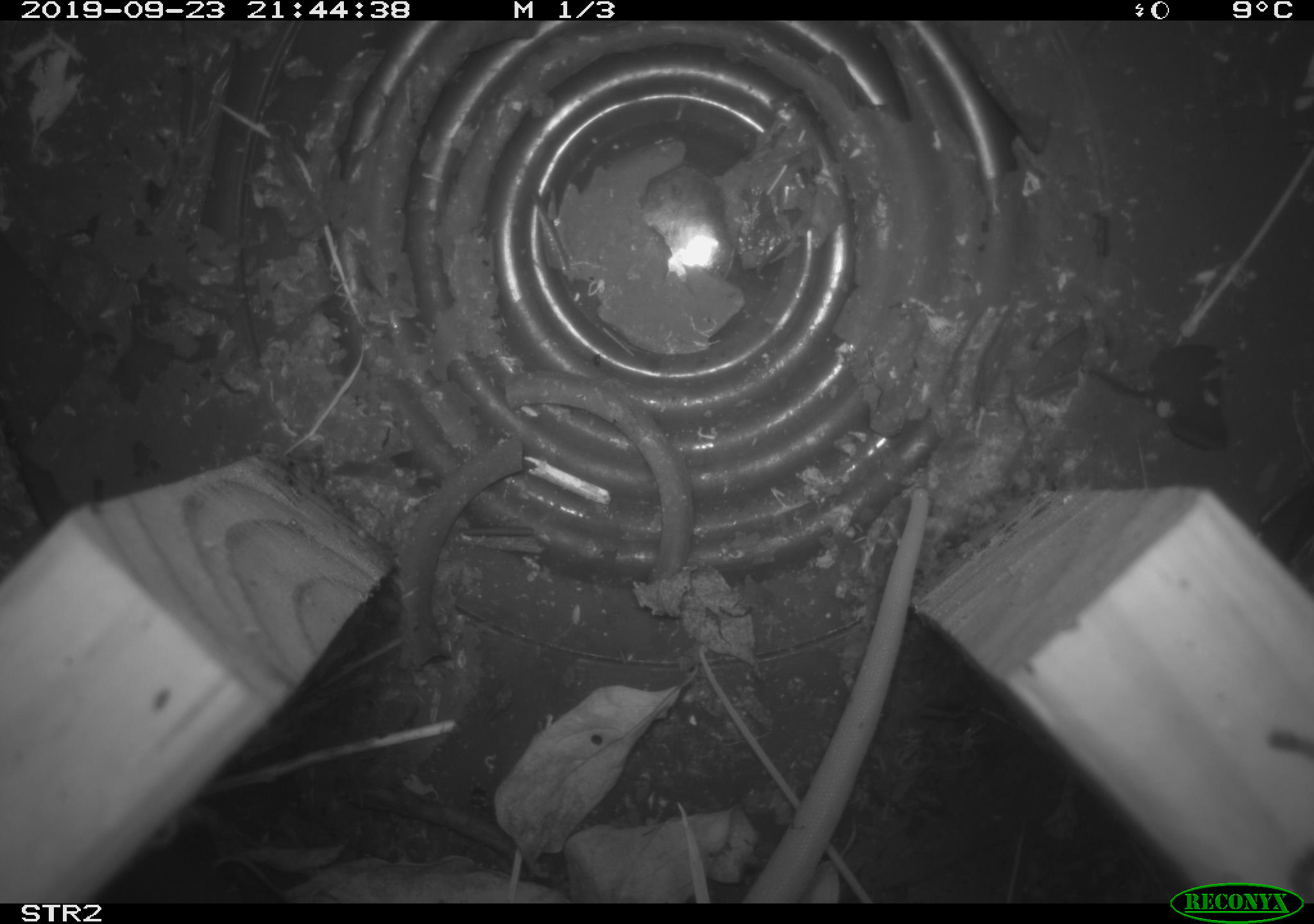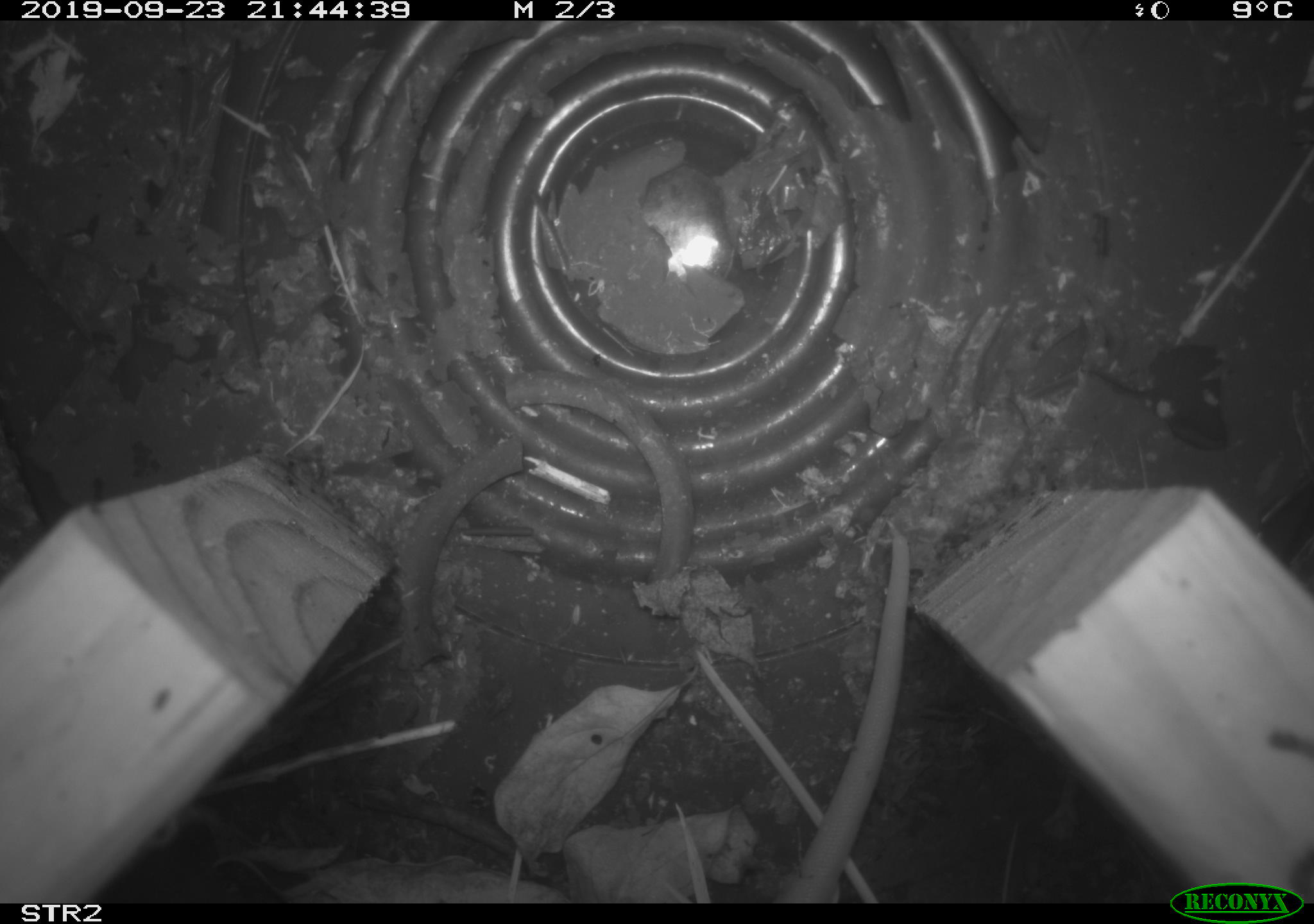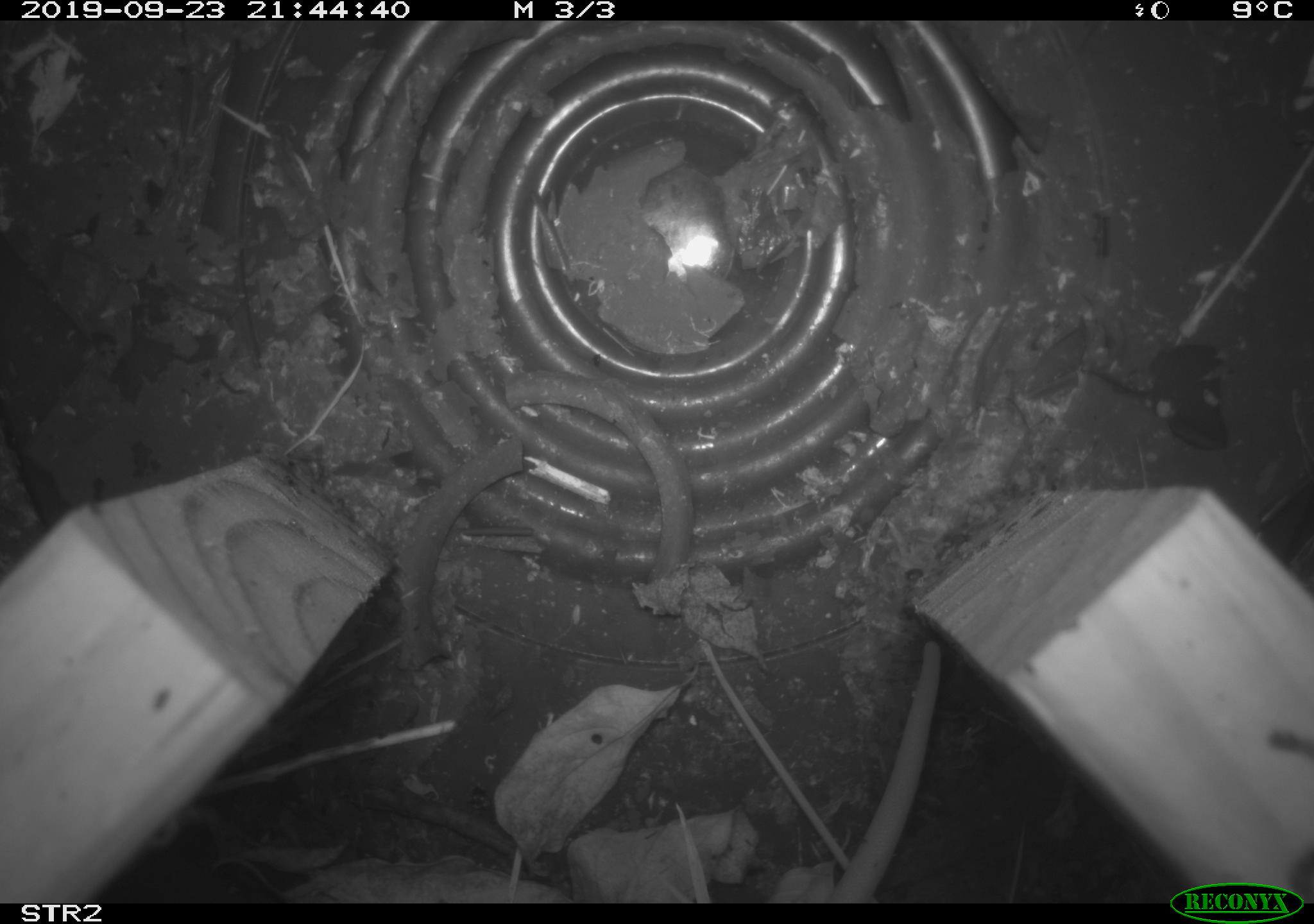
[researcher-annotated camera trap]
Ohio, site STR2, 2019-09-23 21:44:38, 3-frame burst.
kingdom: Animalia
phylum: Chordata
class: Mammalia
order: Didelphimorphia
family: Didelphidae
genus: Didelphis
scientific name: Didelphis virginiana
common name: virginia opossum